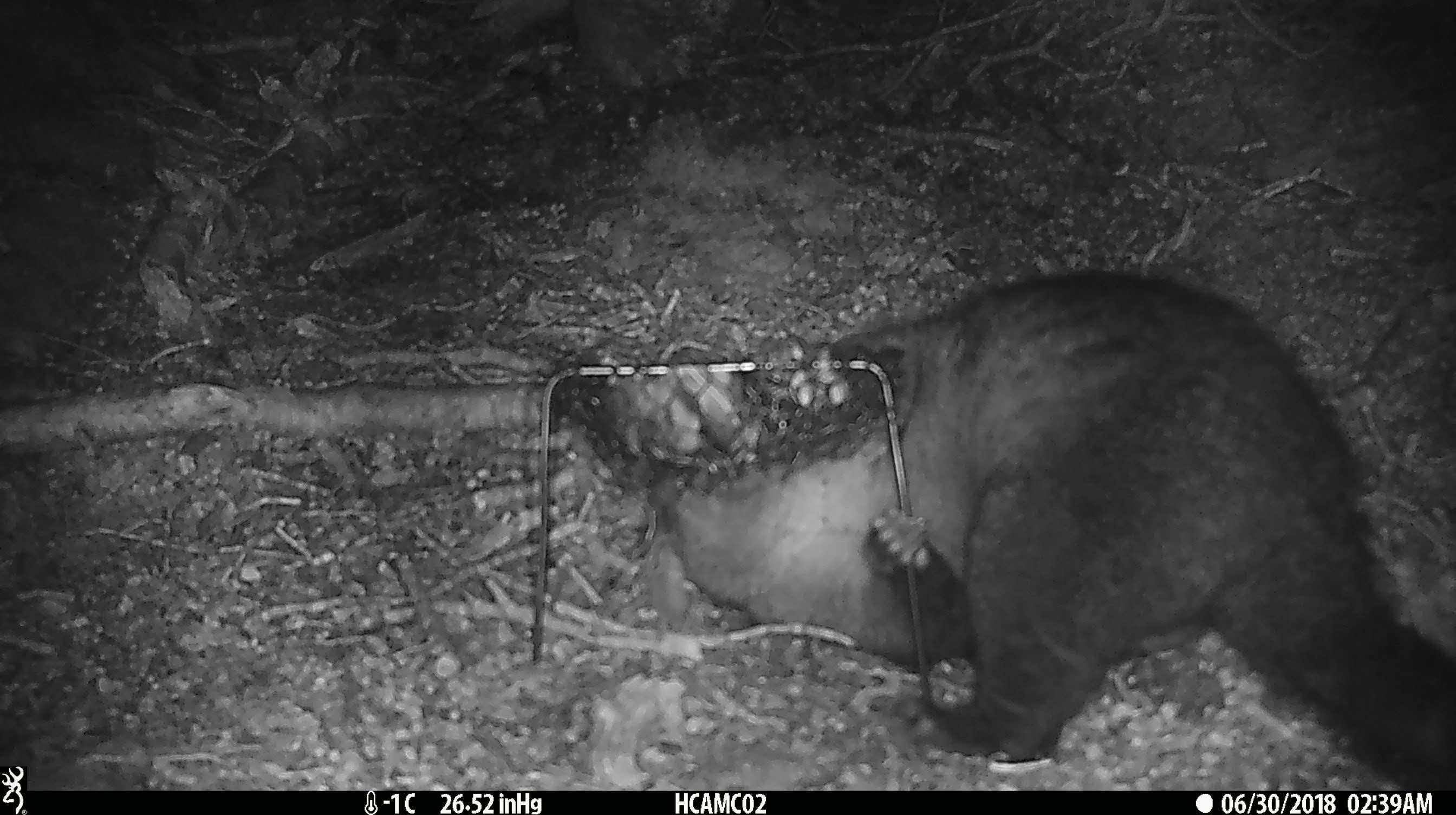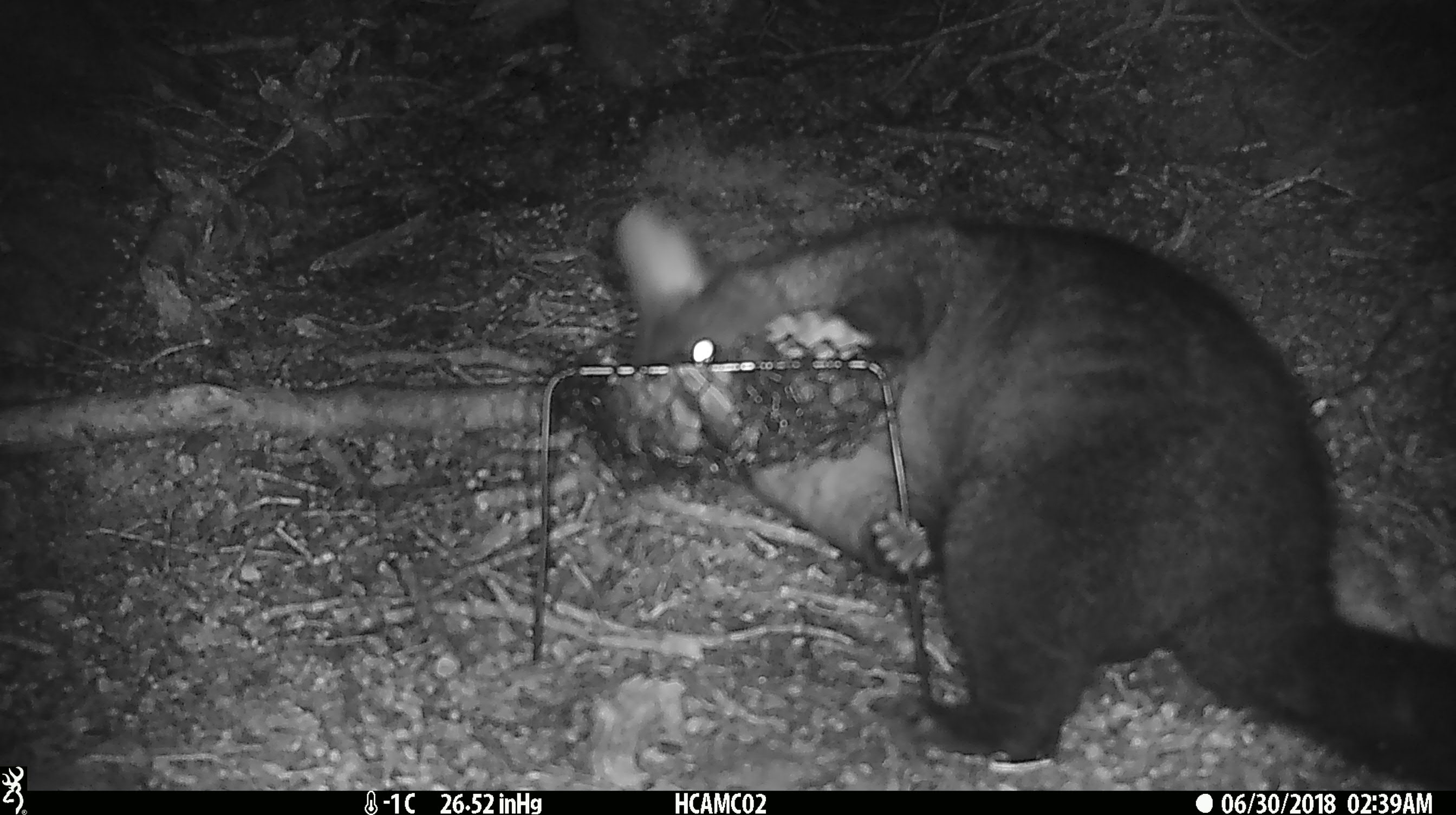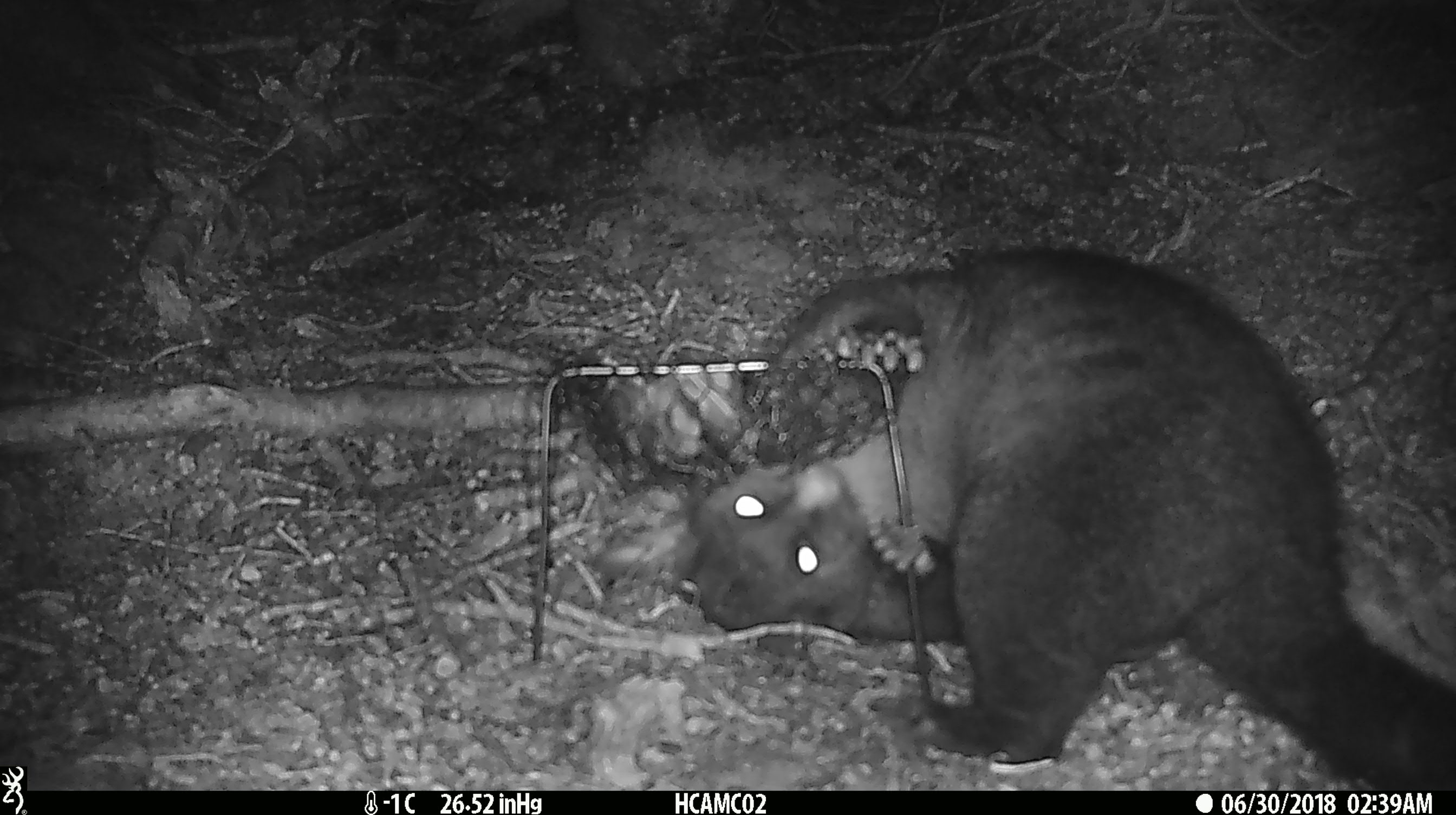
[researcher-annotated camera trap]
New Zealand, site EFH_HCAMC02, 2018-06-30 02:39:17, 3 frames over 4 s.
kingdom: Animalia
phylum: Chordata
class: Mammalia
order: Diprotodontia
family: Phalangeridae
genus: Trichosurus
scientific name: Trichosurus vulpecula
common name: common brushtail possum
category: possum